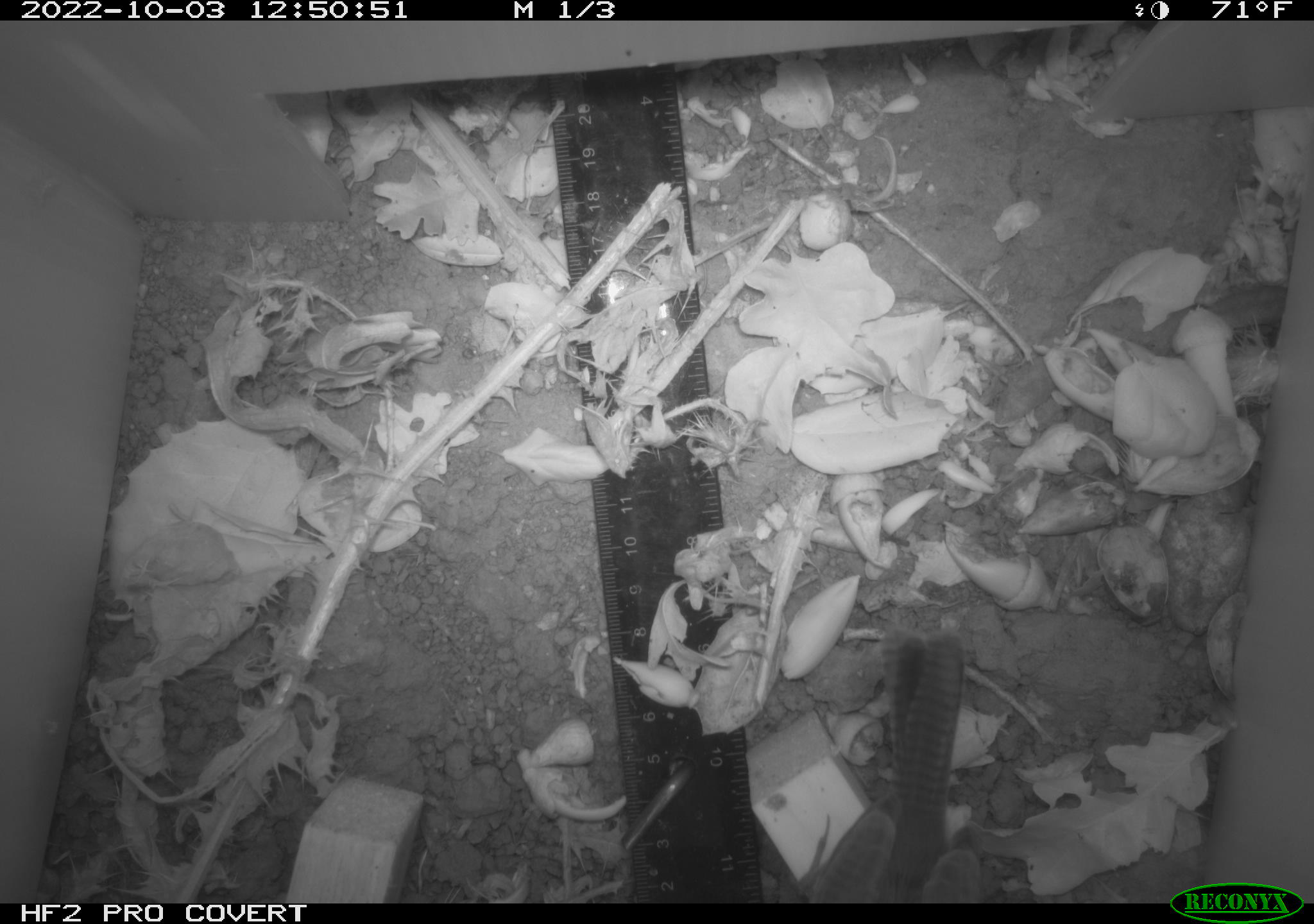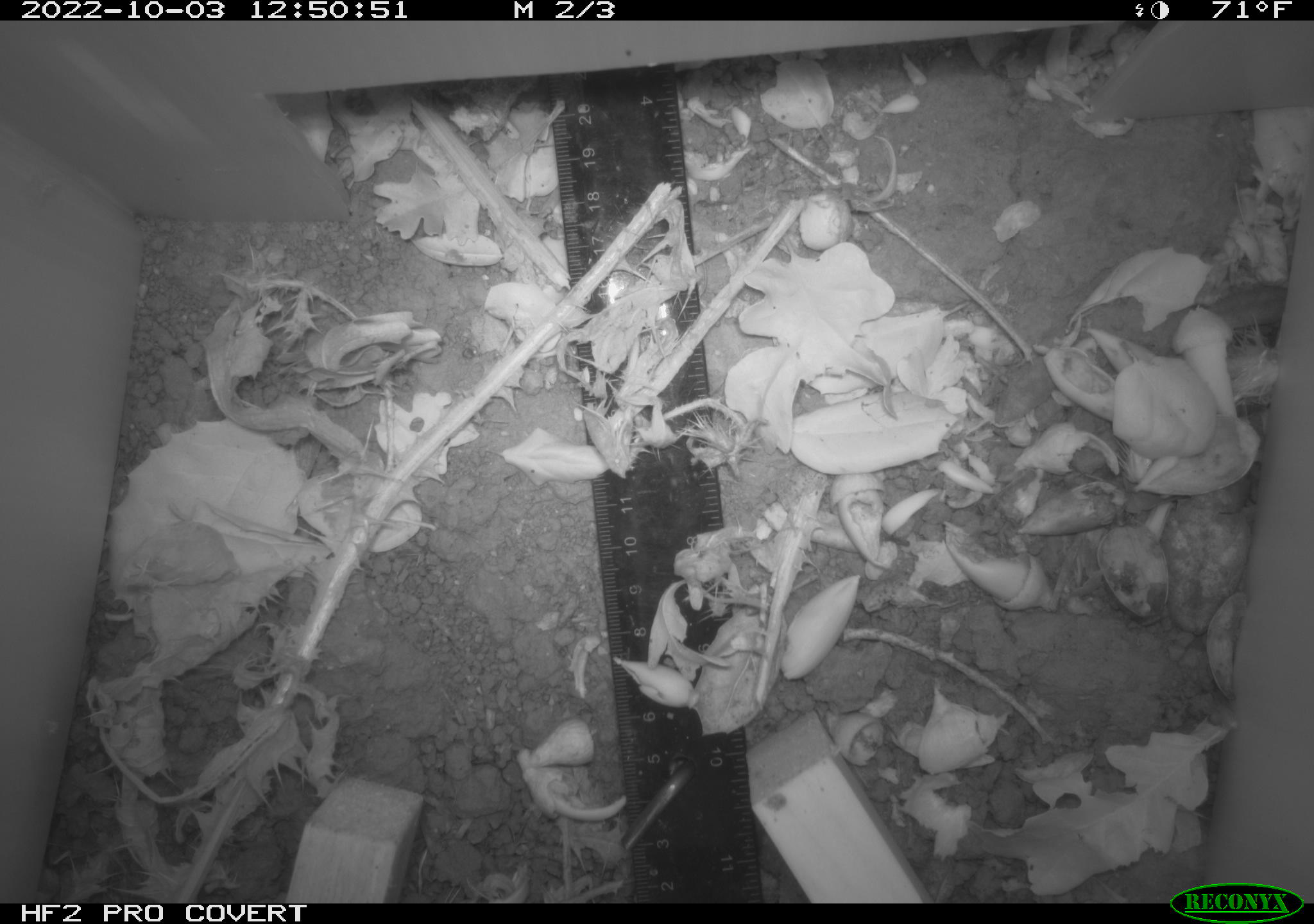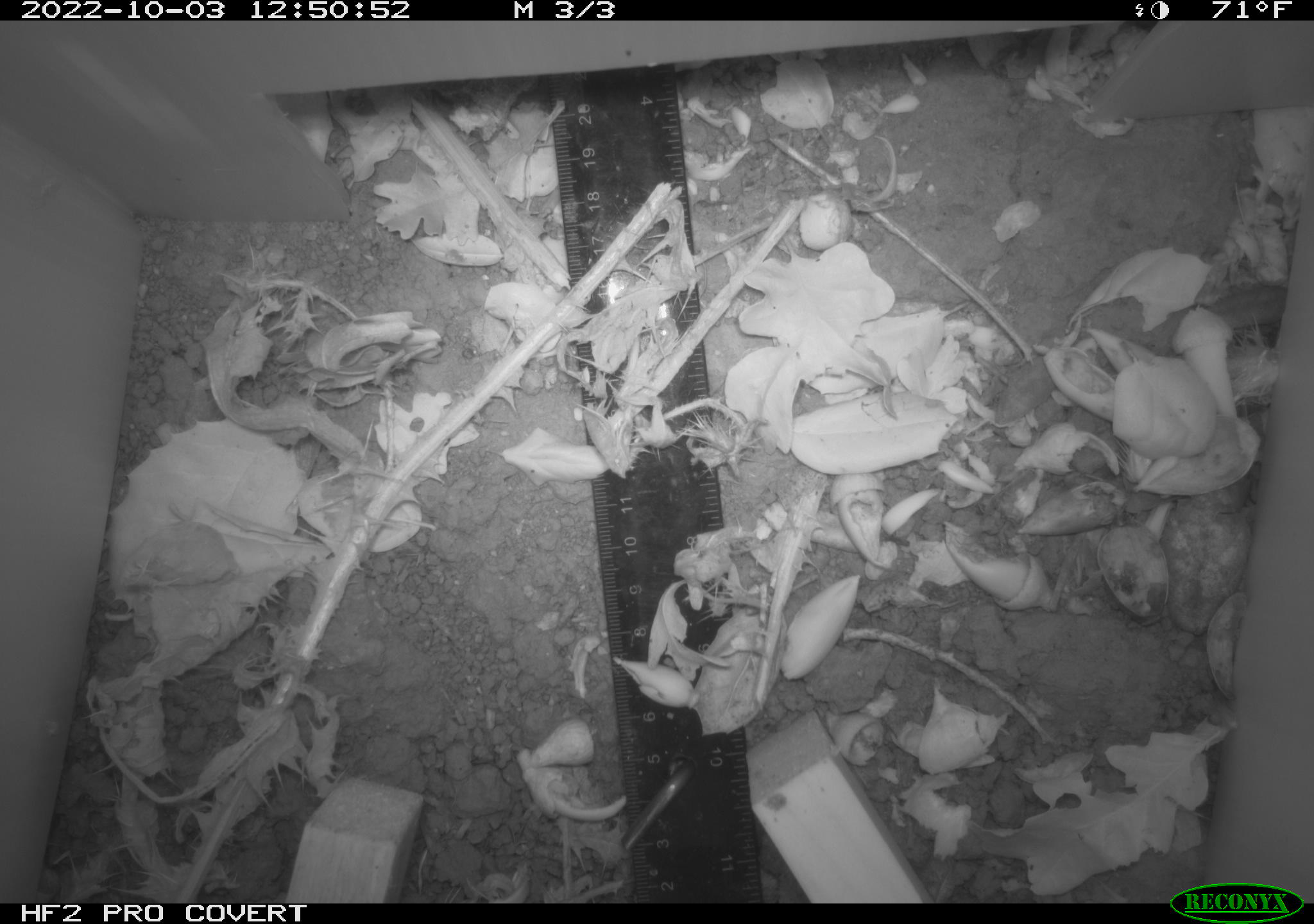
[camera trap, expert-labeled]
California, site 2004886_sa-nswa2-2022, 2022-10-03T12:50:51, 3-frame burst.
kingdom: Animalia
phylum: Chordata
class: Aves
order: Passeriformes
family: Troglodytidae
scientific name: Troglodytidae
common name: wren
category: troglodytidae family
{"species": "troglodytidae family (wren) (Troglodytidae)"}